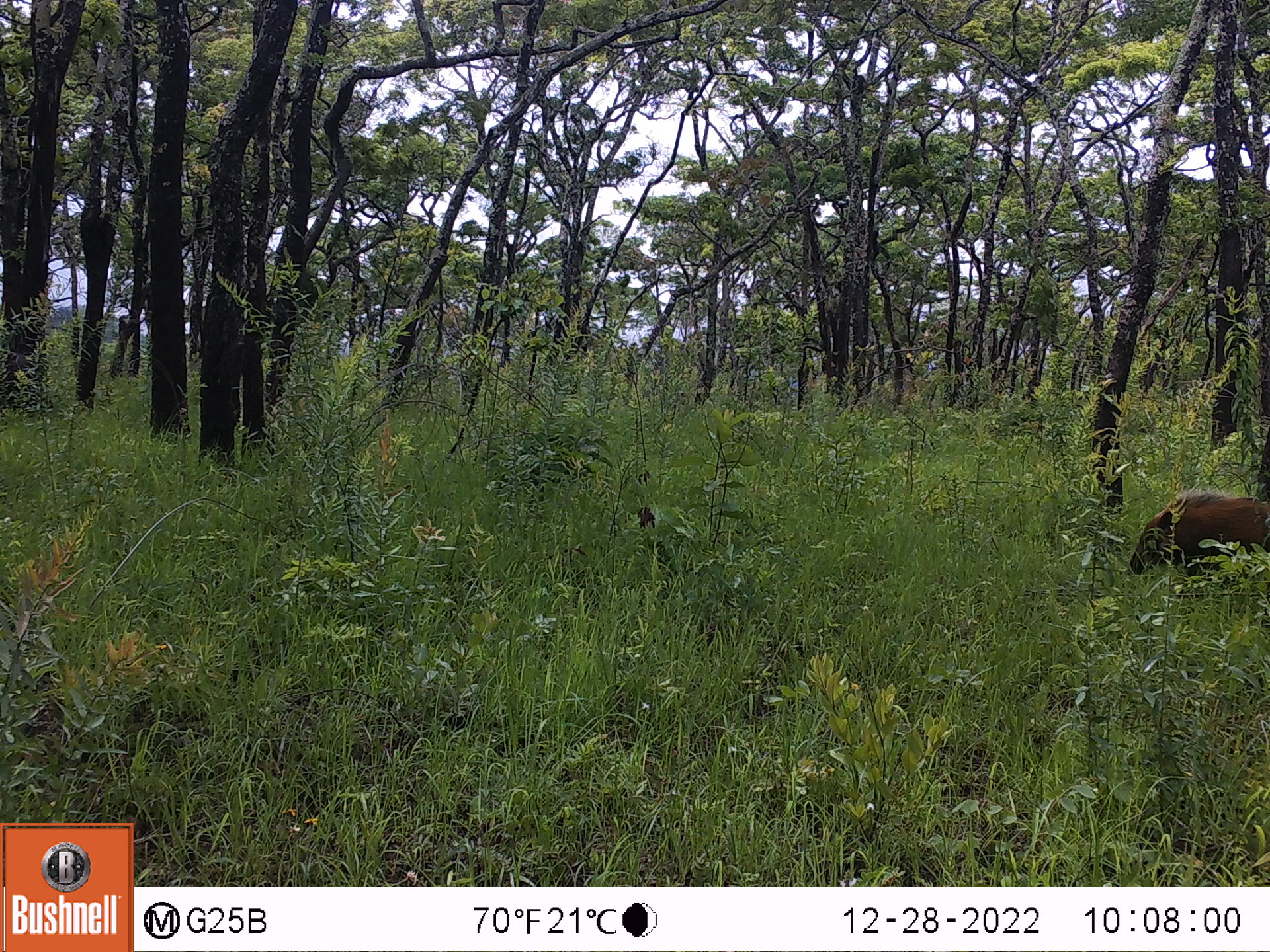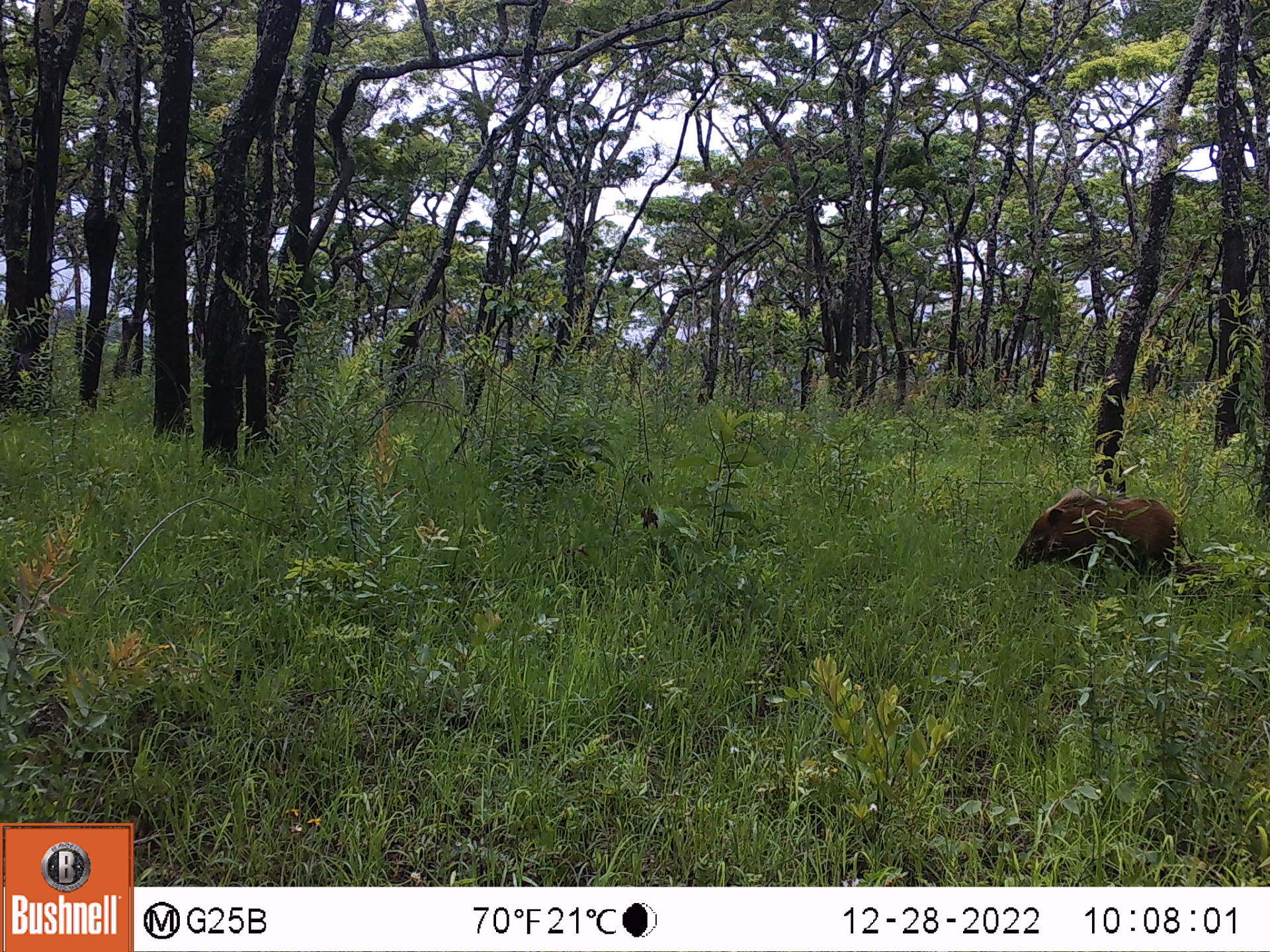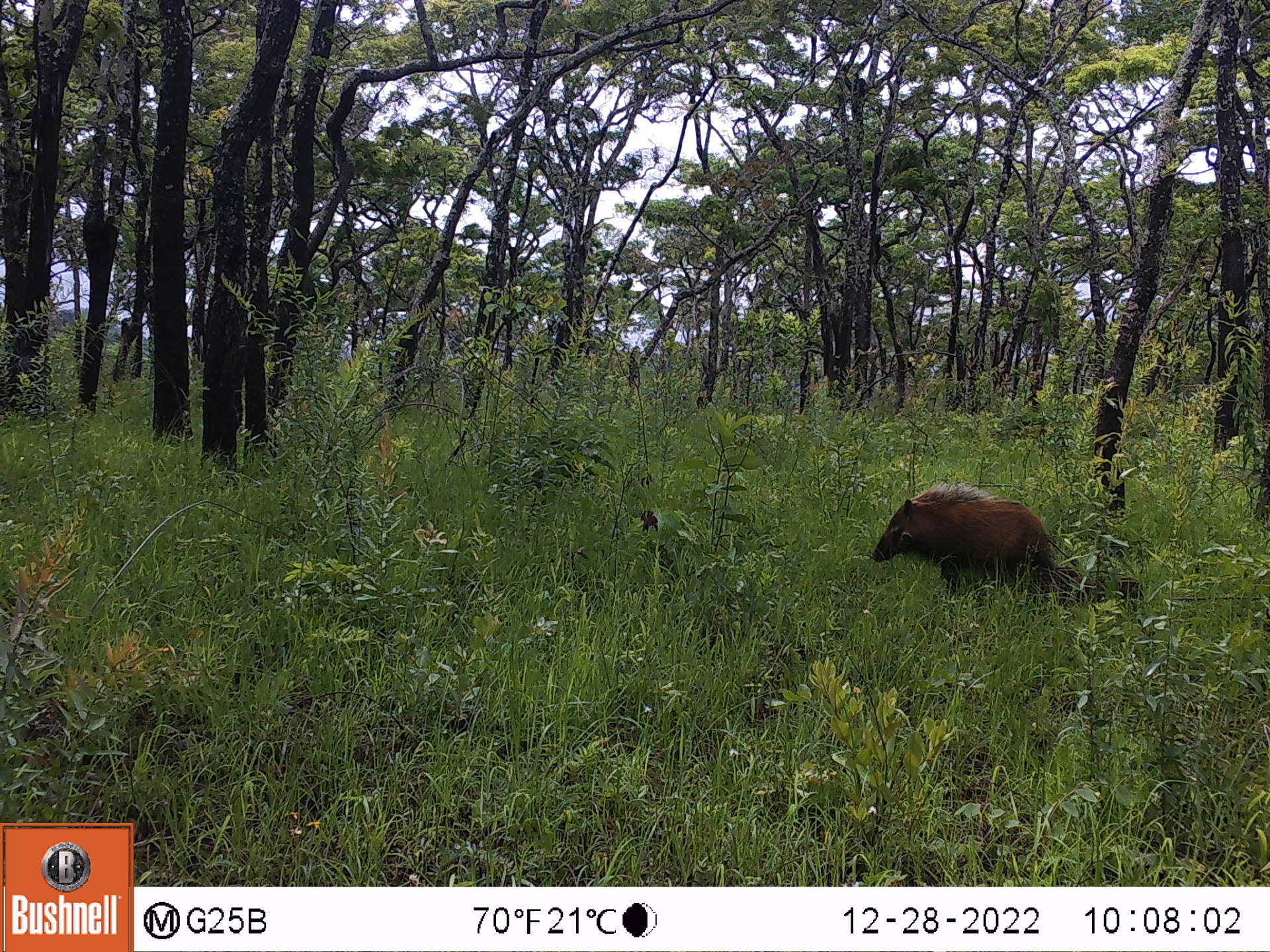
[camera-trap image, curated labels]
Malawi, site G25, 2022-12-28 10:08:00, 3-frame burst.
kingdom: Animalia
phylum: Chordata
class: Mammalia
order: Artiodactyla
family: Suidae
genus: Potamochoerus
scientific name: Potamochoerus larvatus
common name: bushpig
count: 1